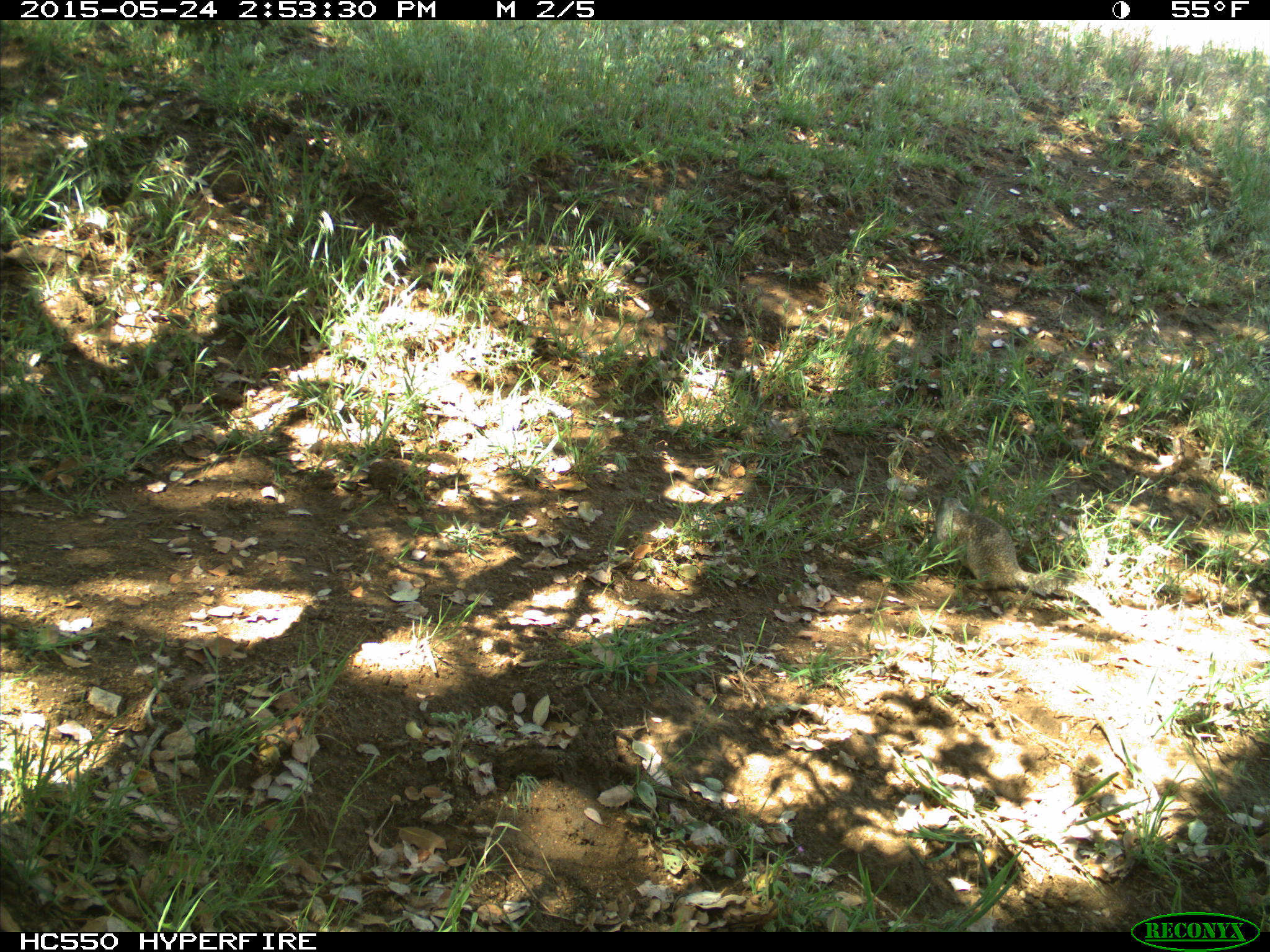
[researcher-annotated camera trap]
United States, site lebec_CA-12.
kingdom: Animalia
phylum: Chordata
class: Mammalia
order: Rodentia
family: Sciuridae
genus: Otospermophilus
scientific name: Otospermophilus beecheyi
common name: california ground squirrel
Otospermophilus beecheyi (california ground squirrel).